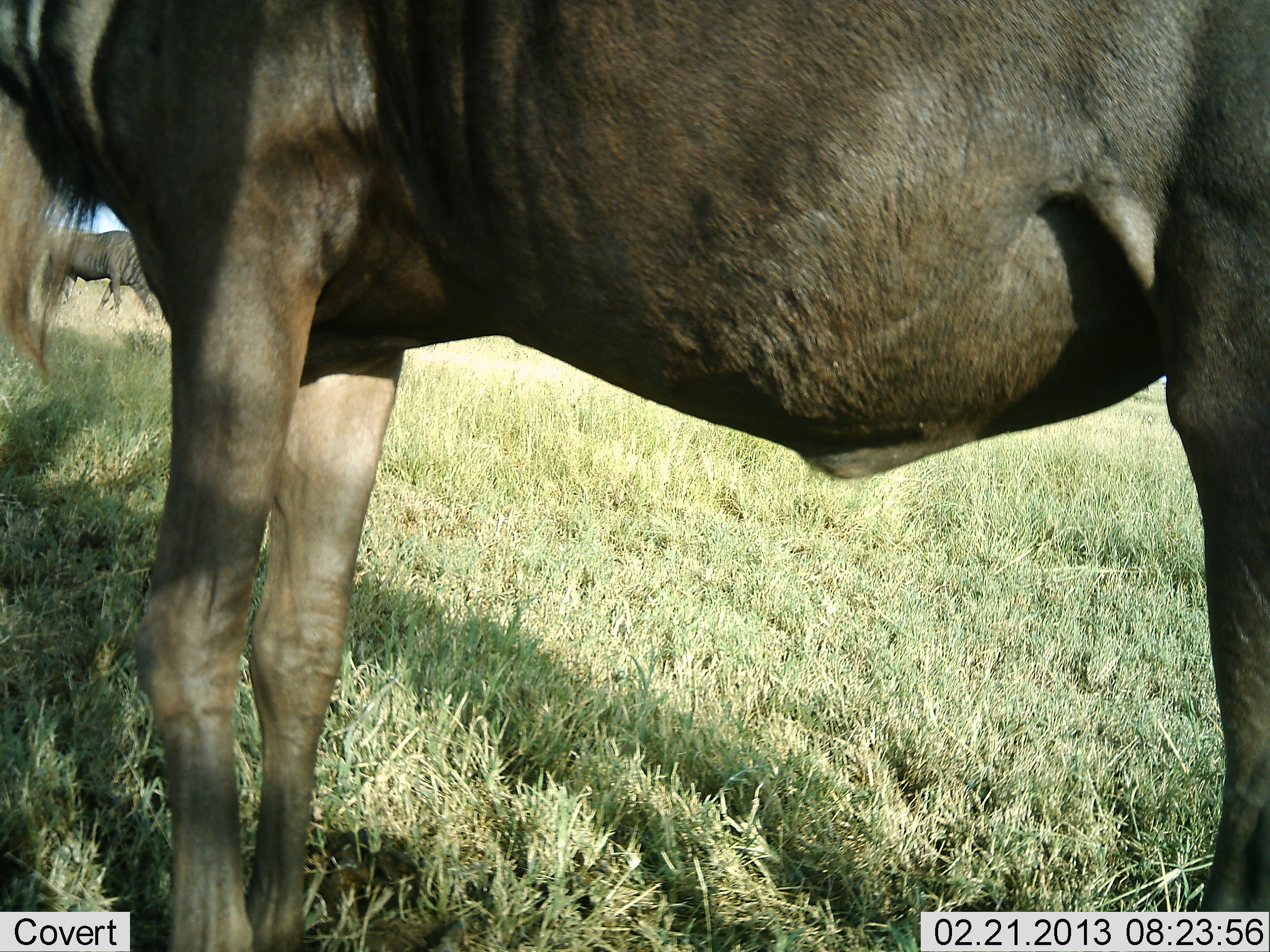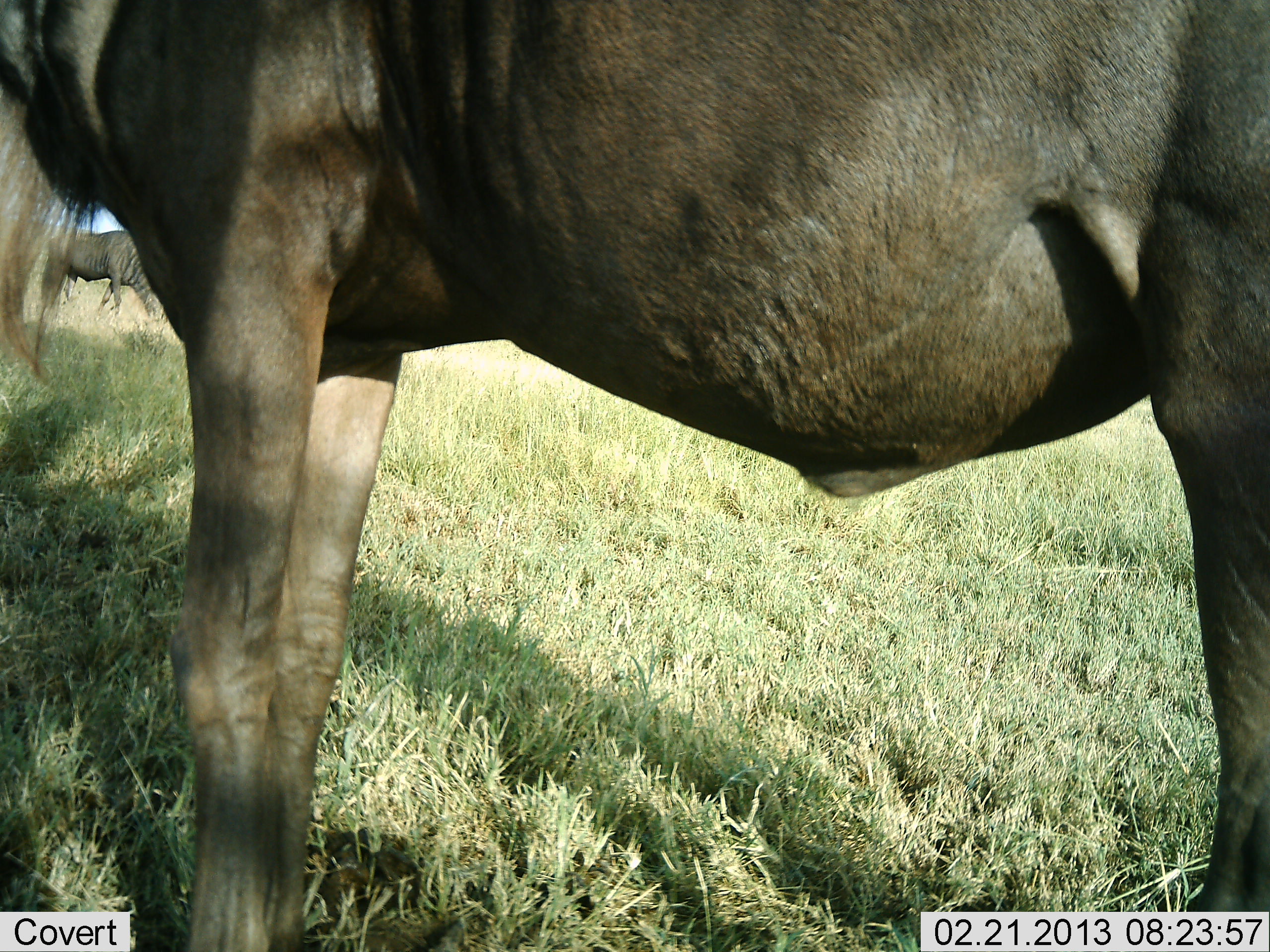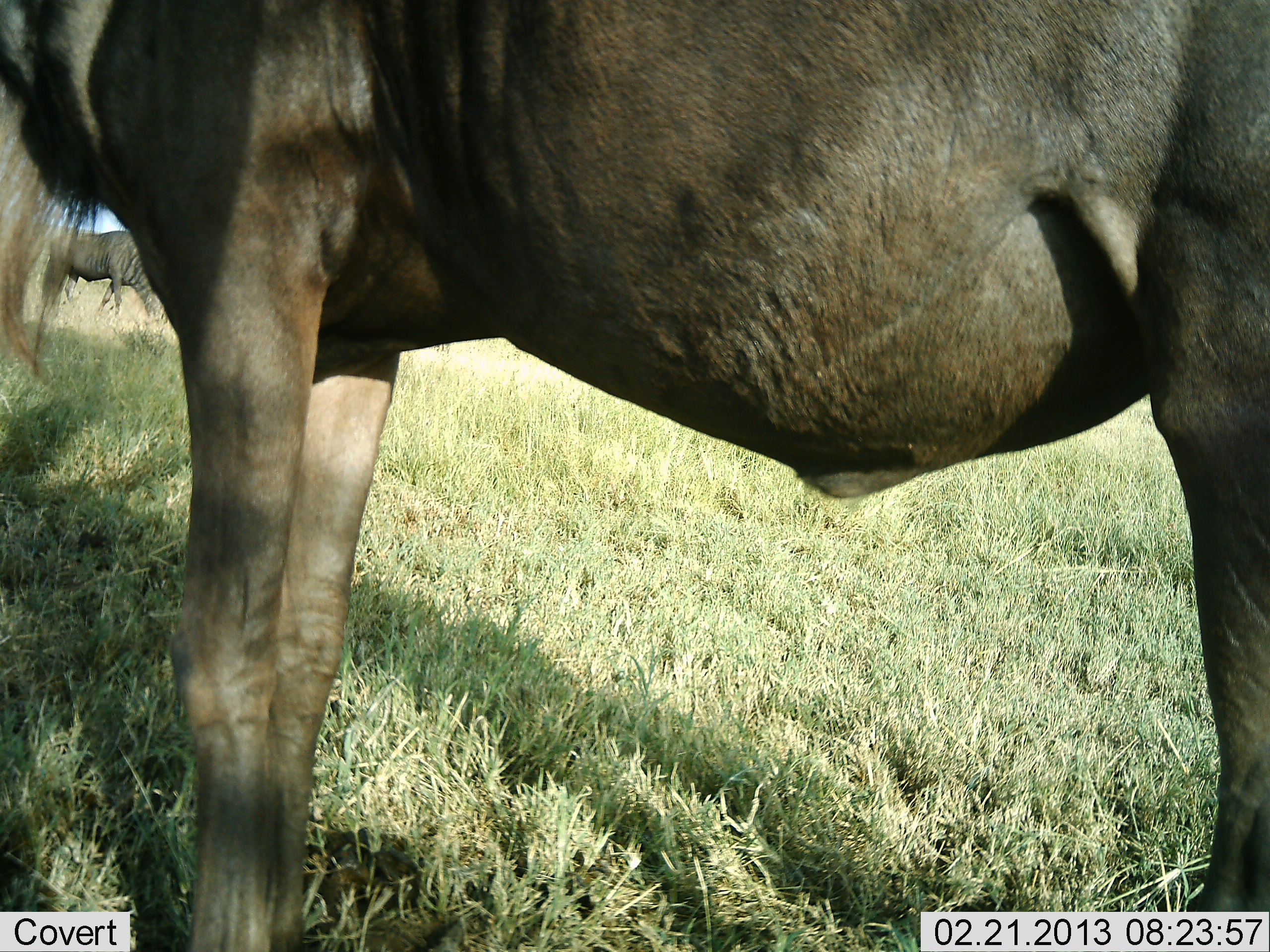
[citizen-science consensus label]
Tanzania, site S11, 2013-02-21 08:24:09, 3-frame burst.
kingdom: Animalia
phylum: Chordata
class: Mammalia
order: Artiodactyla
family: Bovidae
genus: Connochaetes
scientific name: Connochaetes taurinus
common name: blue wildebeest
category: wildebeest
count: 2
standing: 89%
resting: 4%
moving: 0%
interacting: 0%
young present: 0%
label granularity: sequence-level